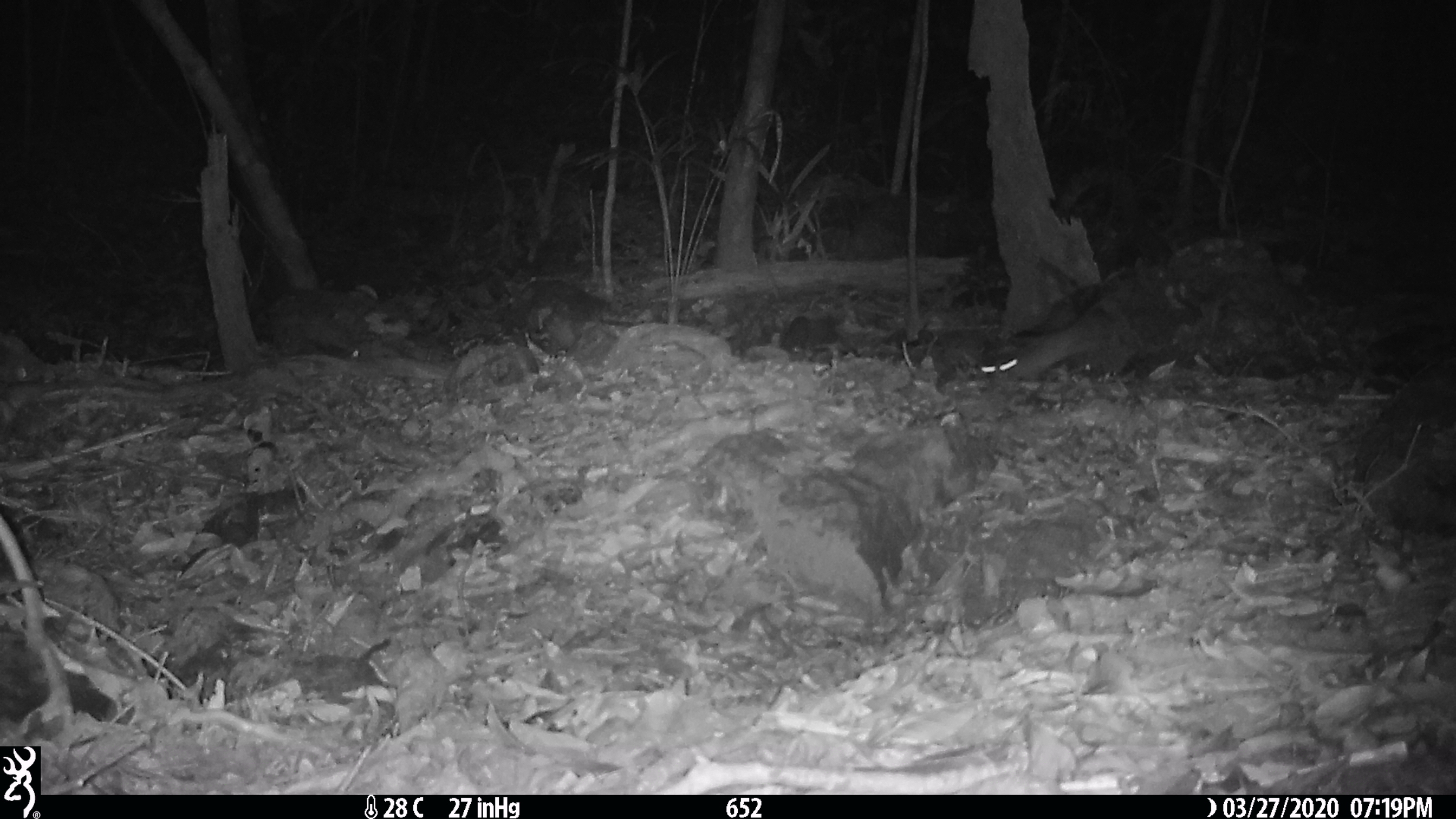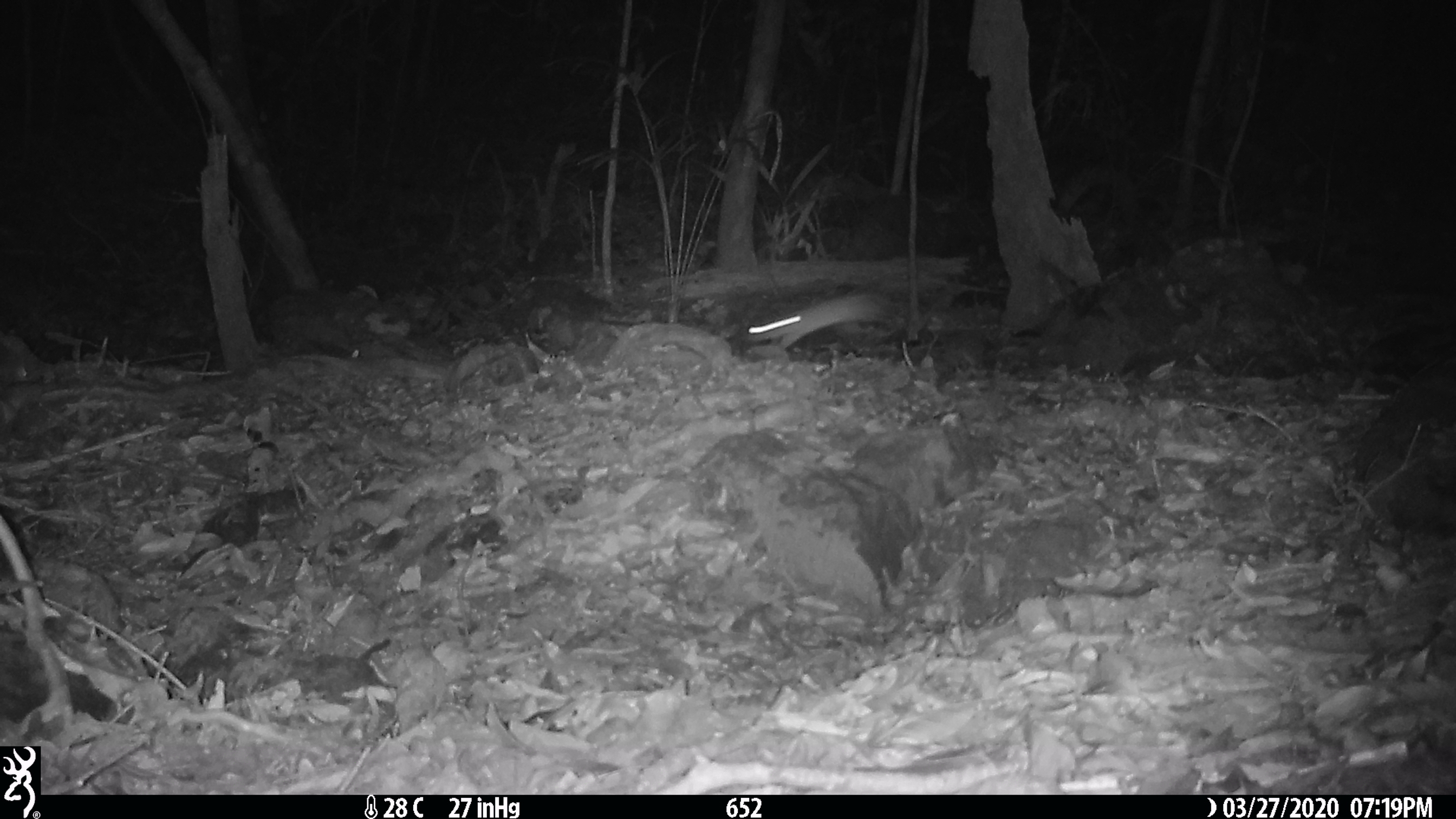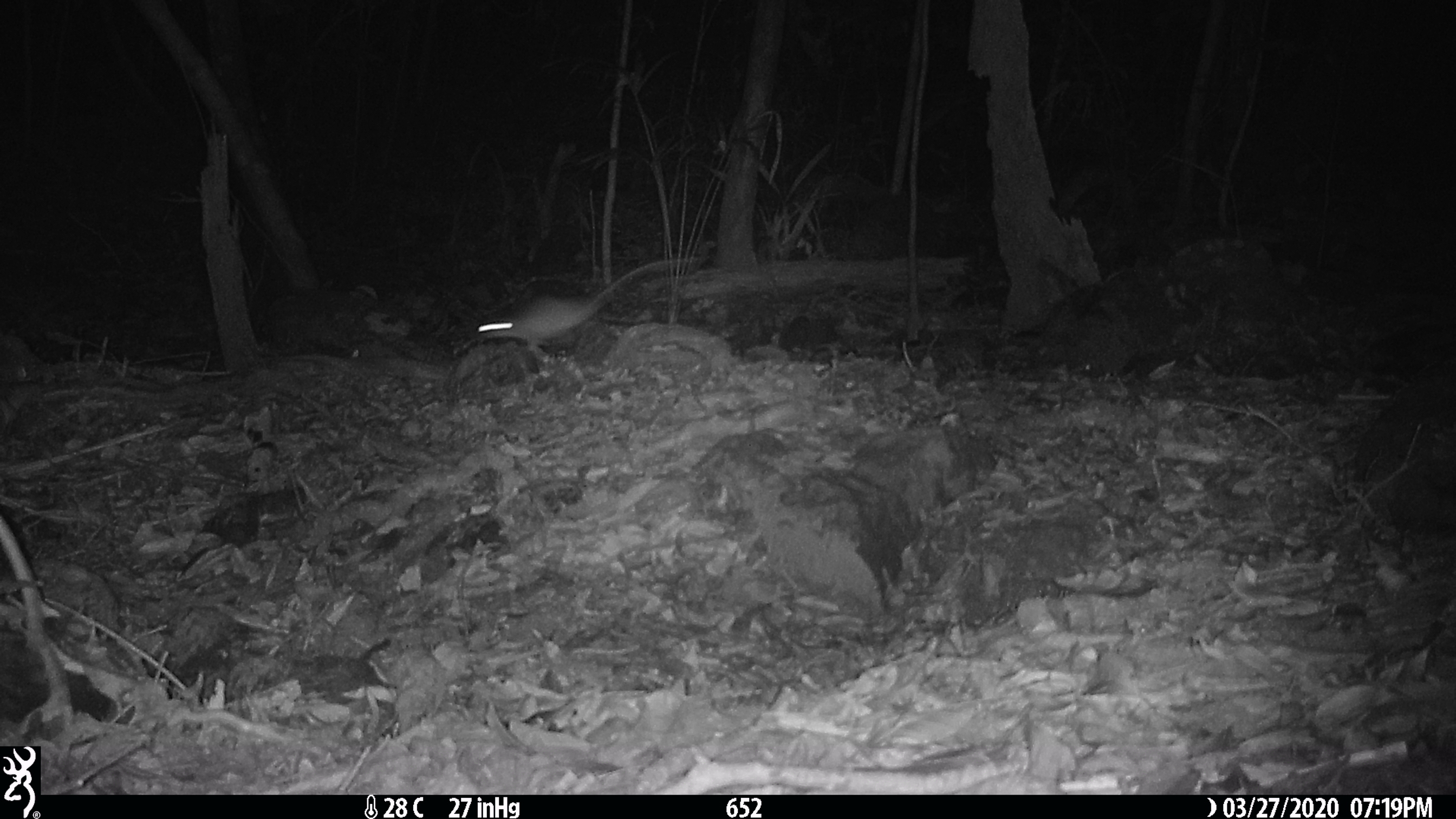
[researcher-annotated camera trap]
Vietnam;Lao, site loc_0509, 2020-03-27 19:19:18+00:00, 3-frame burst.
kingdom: Animalia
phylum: Chordata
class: Mammalia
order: Rodentia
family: Muridae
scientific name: Muridae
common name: old-world mice and rats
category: unidentified murid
Unidentified murid (old-world mice and rats) (Muridae). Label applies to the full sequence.